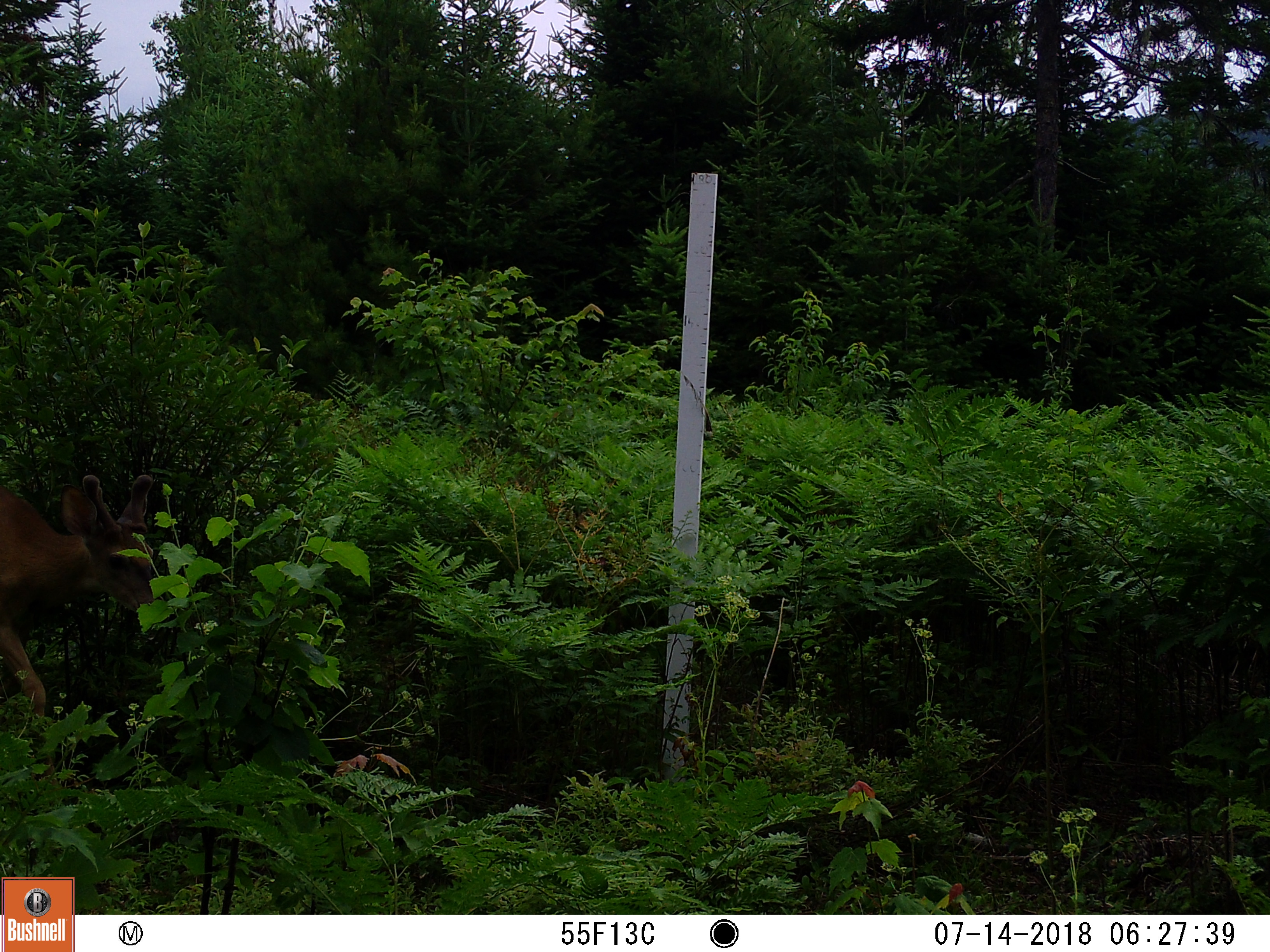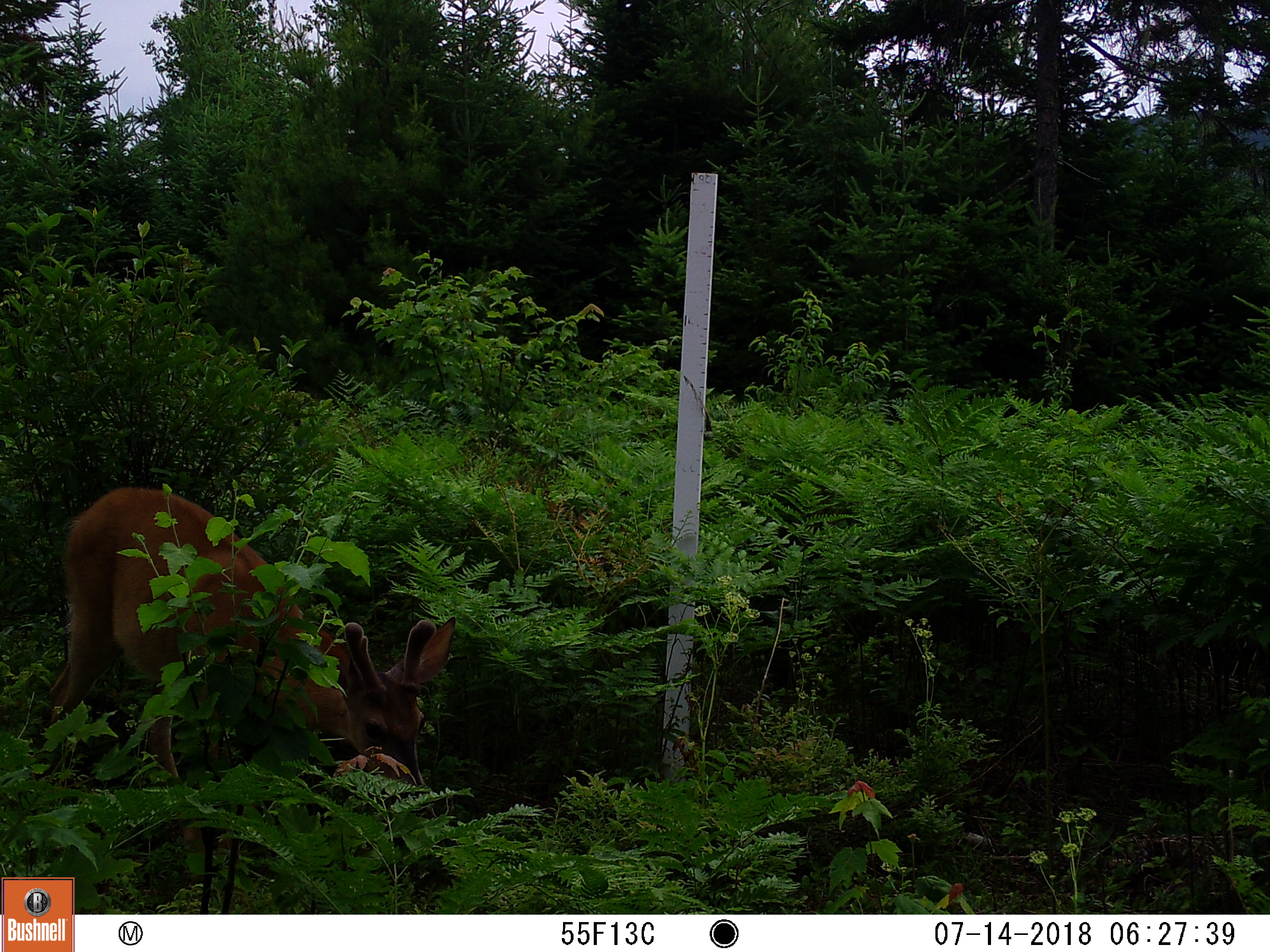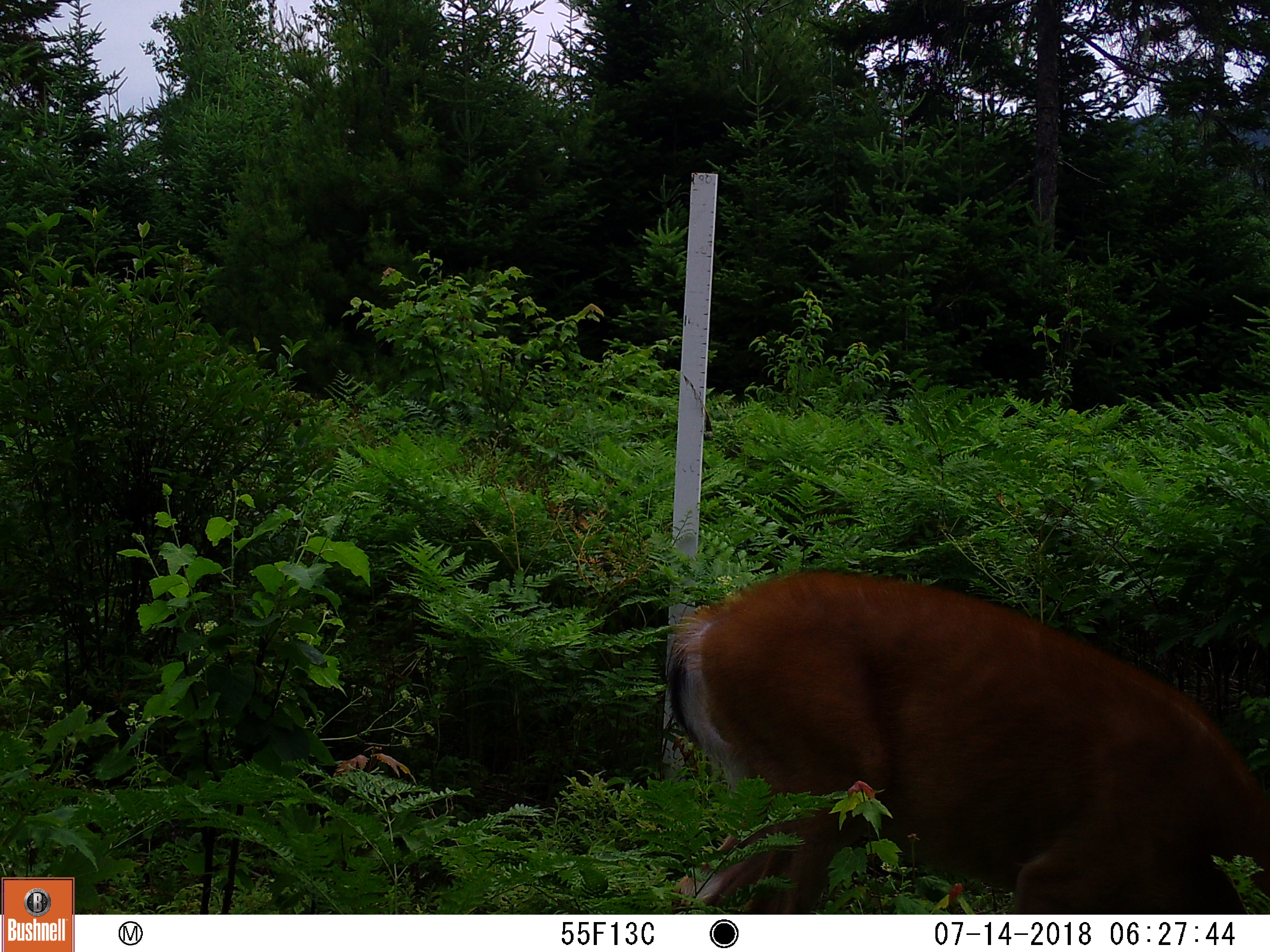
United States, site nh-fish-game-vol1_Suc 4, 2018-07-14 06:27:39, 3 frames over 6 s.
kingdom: Animalia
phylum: Chordata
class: Mammalia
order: Artiodactyla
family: Cervidae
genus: Odocoileus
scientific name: Odocoileus virginianus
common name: white-tailed deer